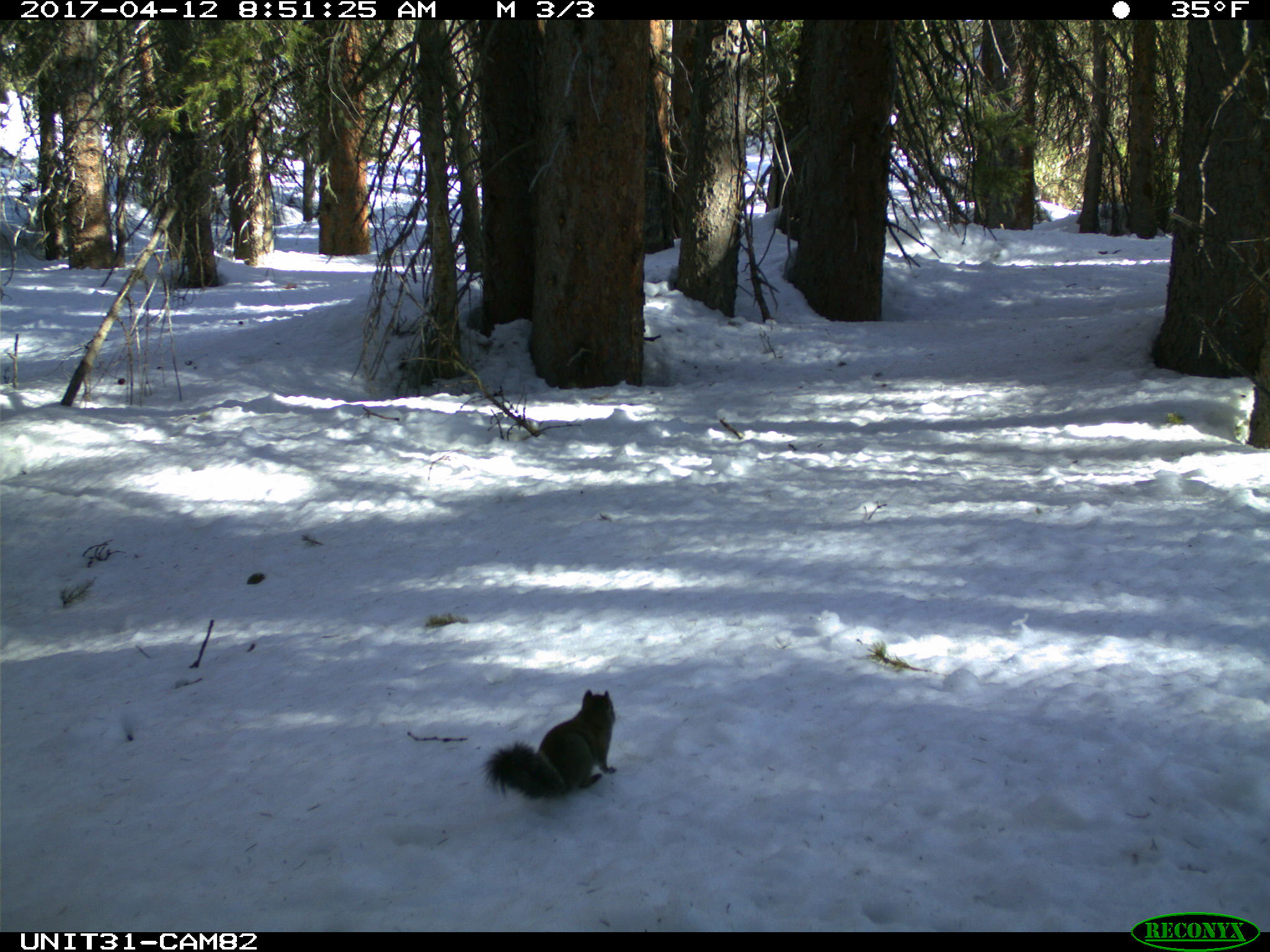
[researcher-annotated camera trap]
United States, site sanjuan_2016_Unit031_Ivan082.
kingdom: Animalia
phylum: Chordata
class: Mammalia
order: Rodentia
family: Sciuridae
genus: Tamiasciurus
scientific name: Tamiasciurus hudsonicus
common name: american red squirrel